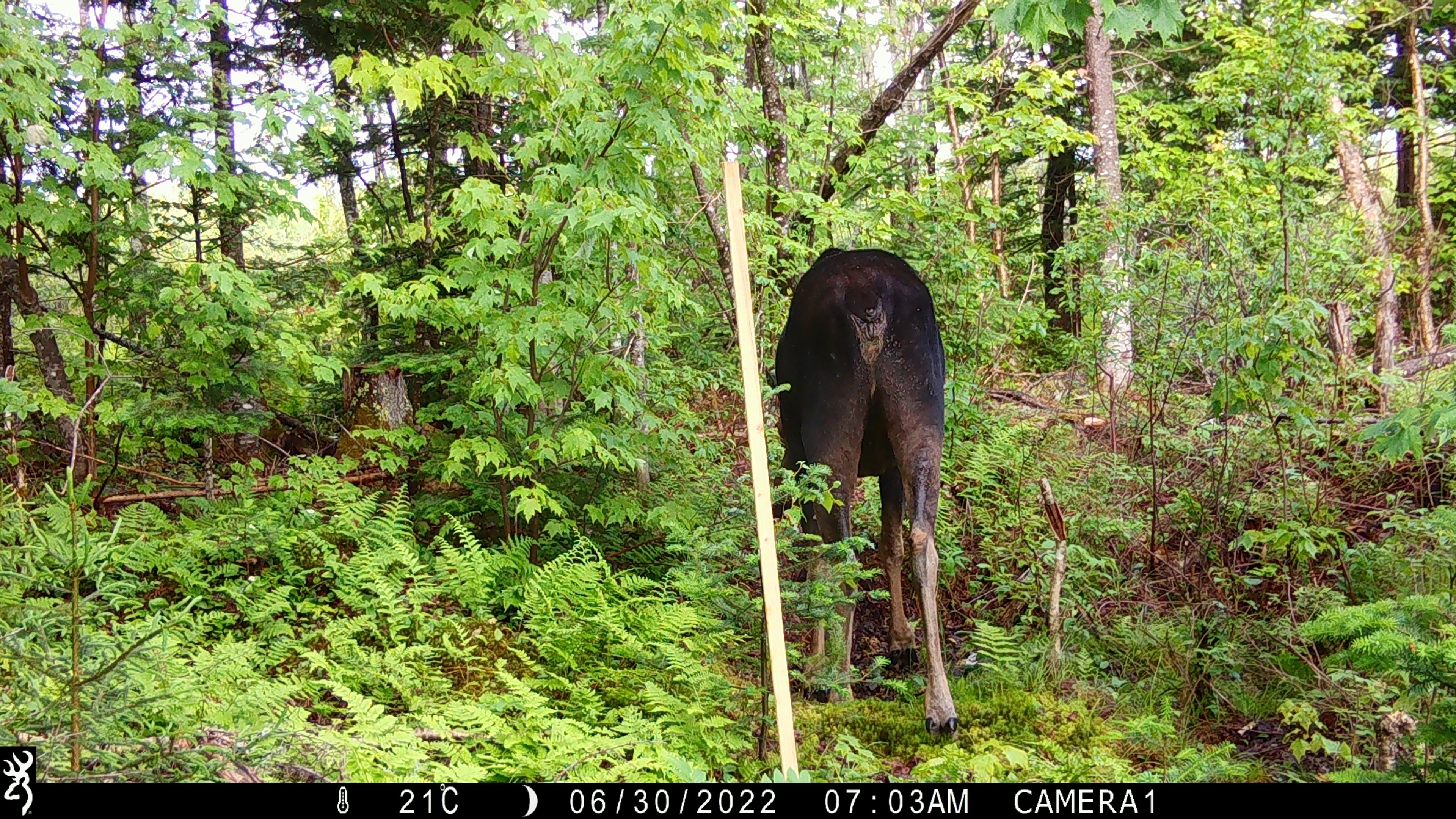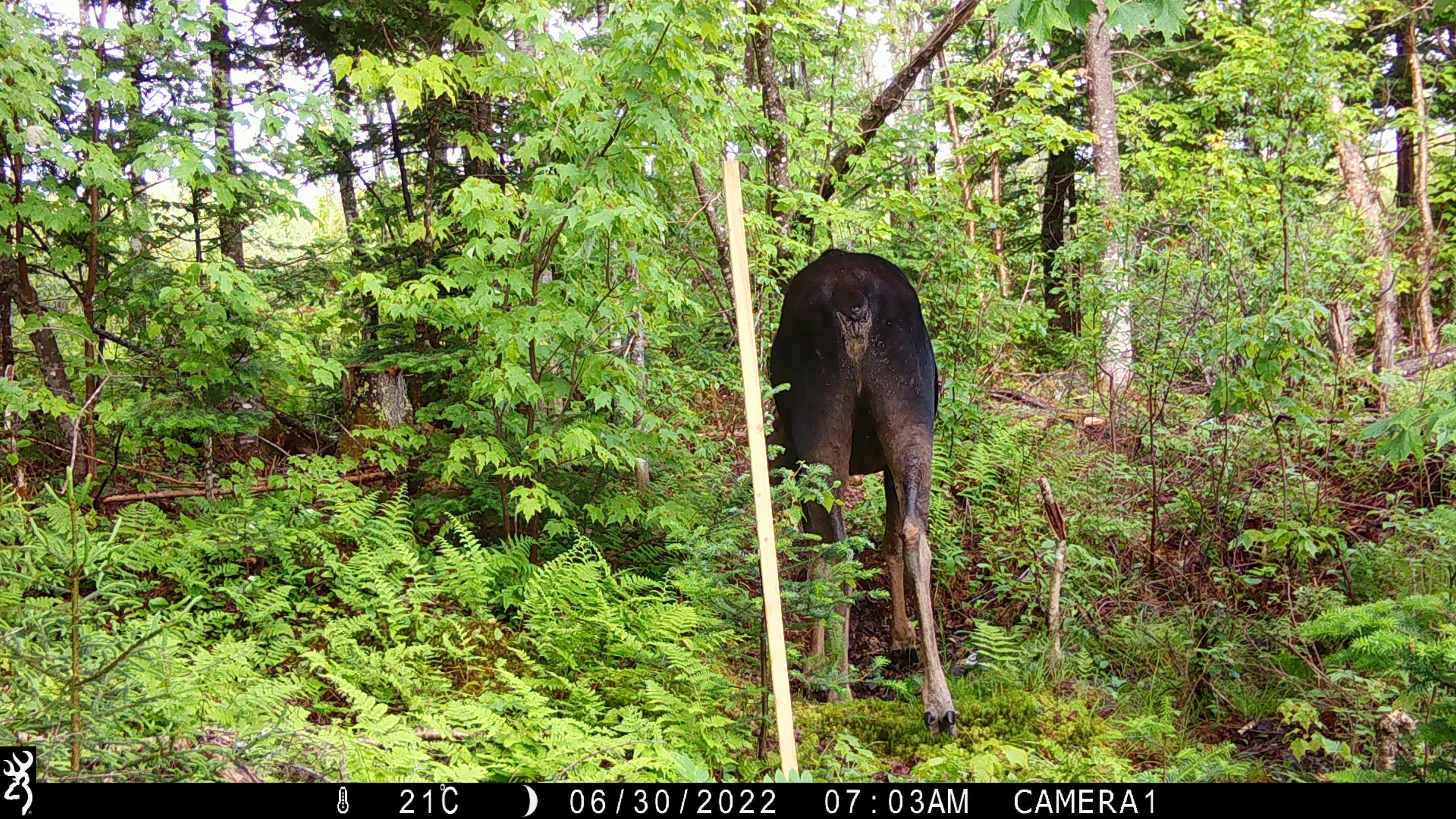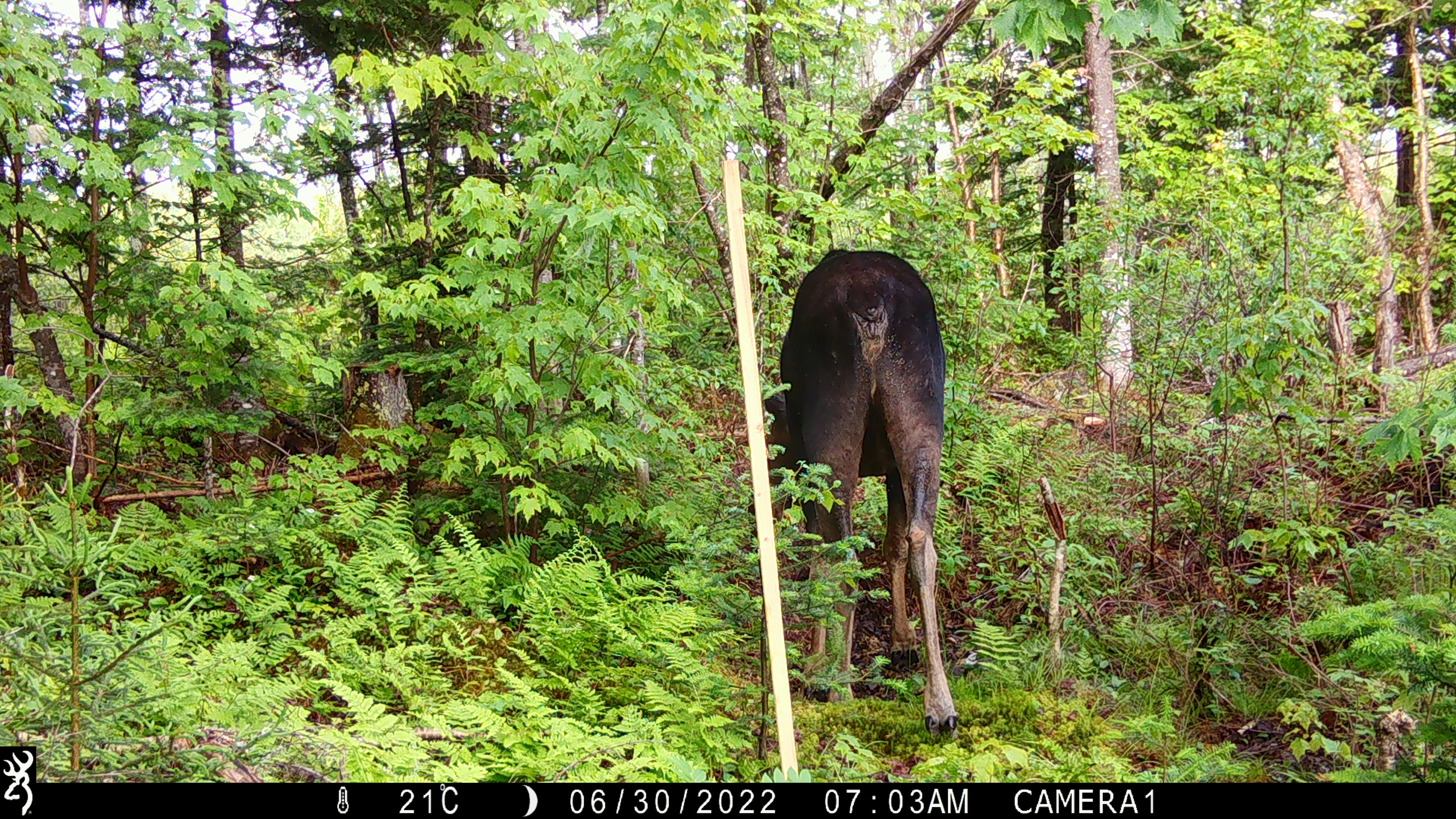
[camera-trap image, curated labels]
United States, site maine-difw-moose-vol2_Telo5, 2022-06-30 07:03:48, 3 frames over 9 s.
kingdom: Animalia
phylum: Chordata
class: Mammalia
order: Artiodactyla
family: Cervidae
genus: Alces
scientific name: Alces alces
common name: moose